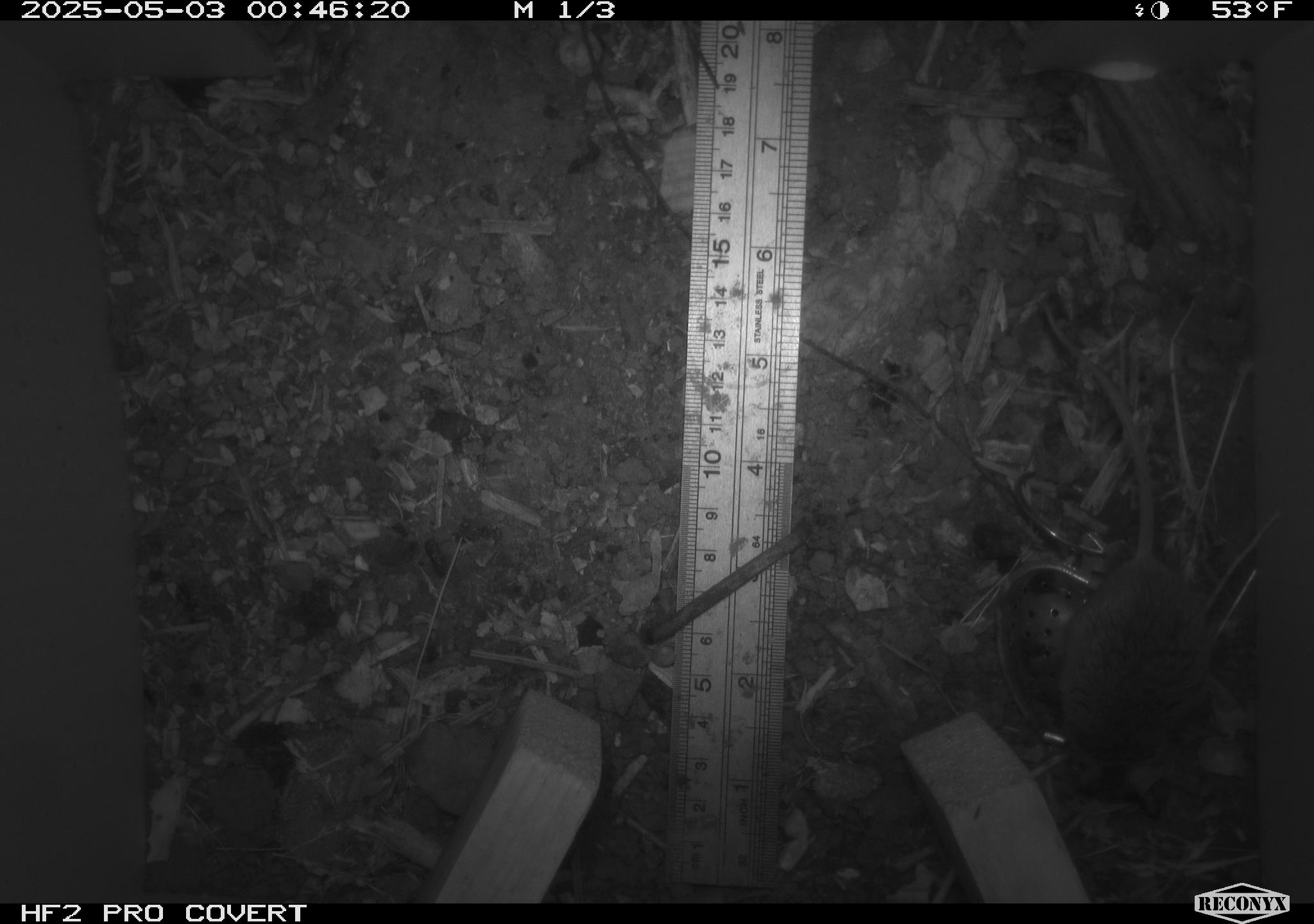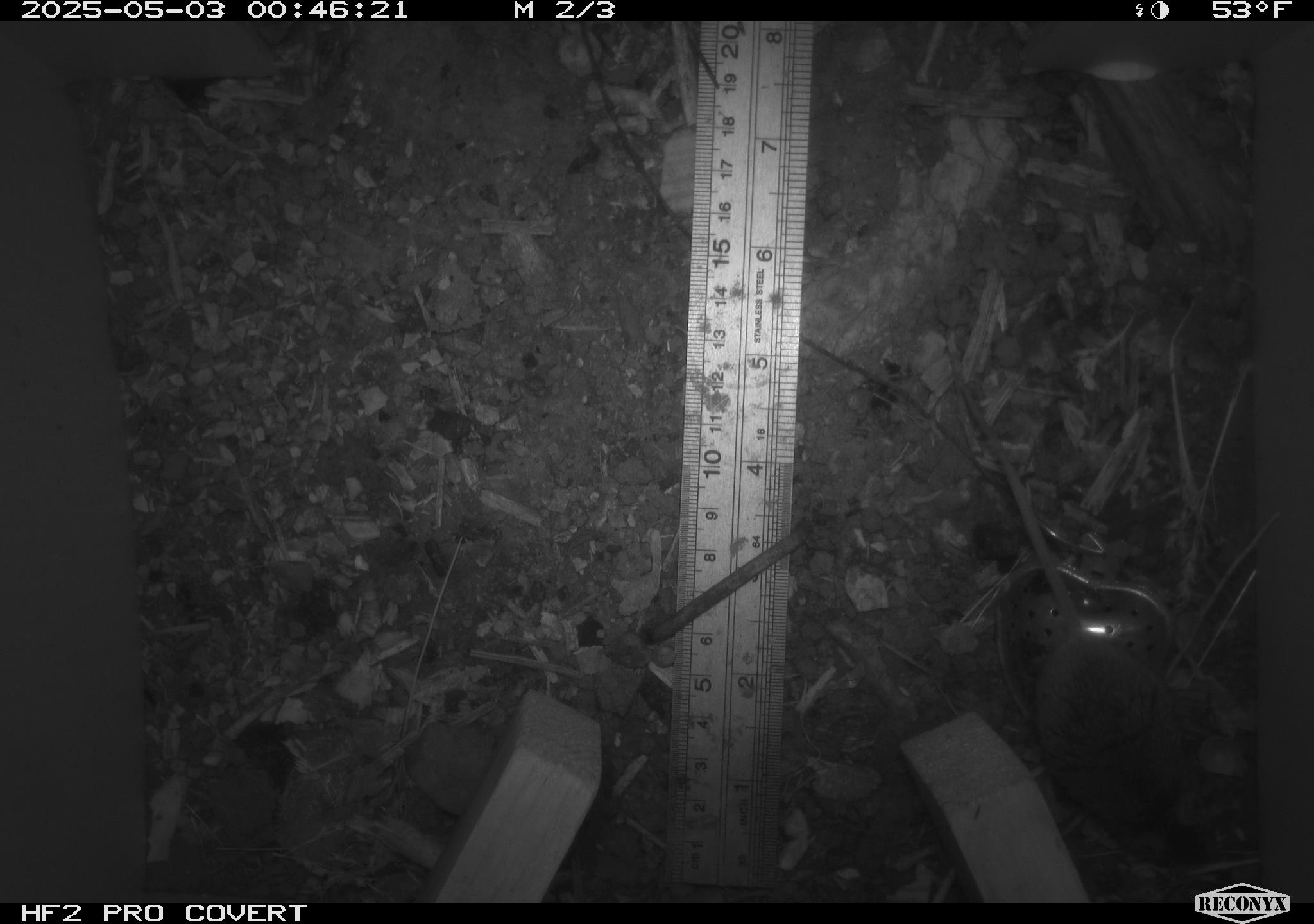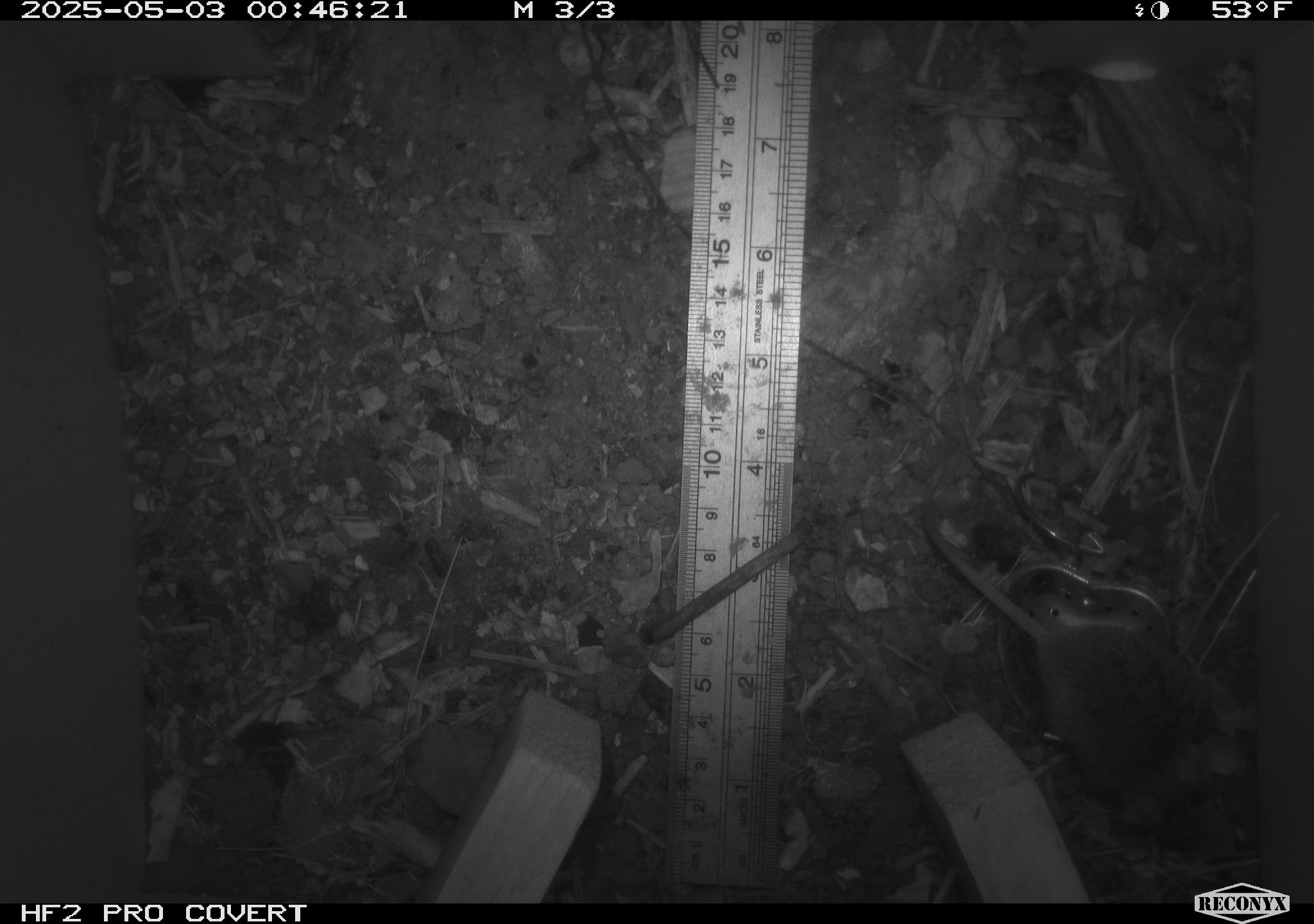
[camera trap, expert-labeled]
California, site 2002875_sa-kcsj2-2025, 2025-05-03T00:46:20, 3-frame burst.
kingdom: Animalia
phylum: Chordata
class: Mammalia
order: Rodentia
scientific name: Rodentia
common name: rodent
Rodent (Rodentia).